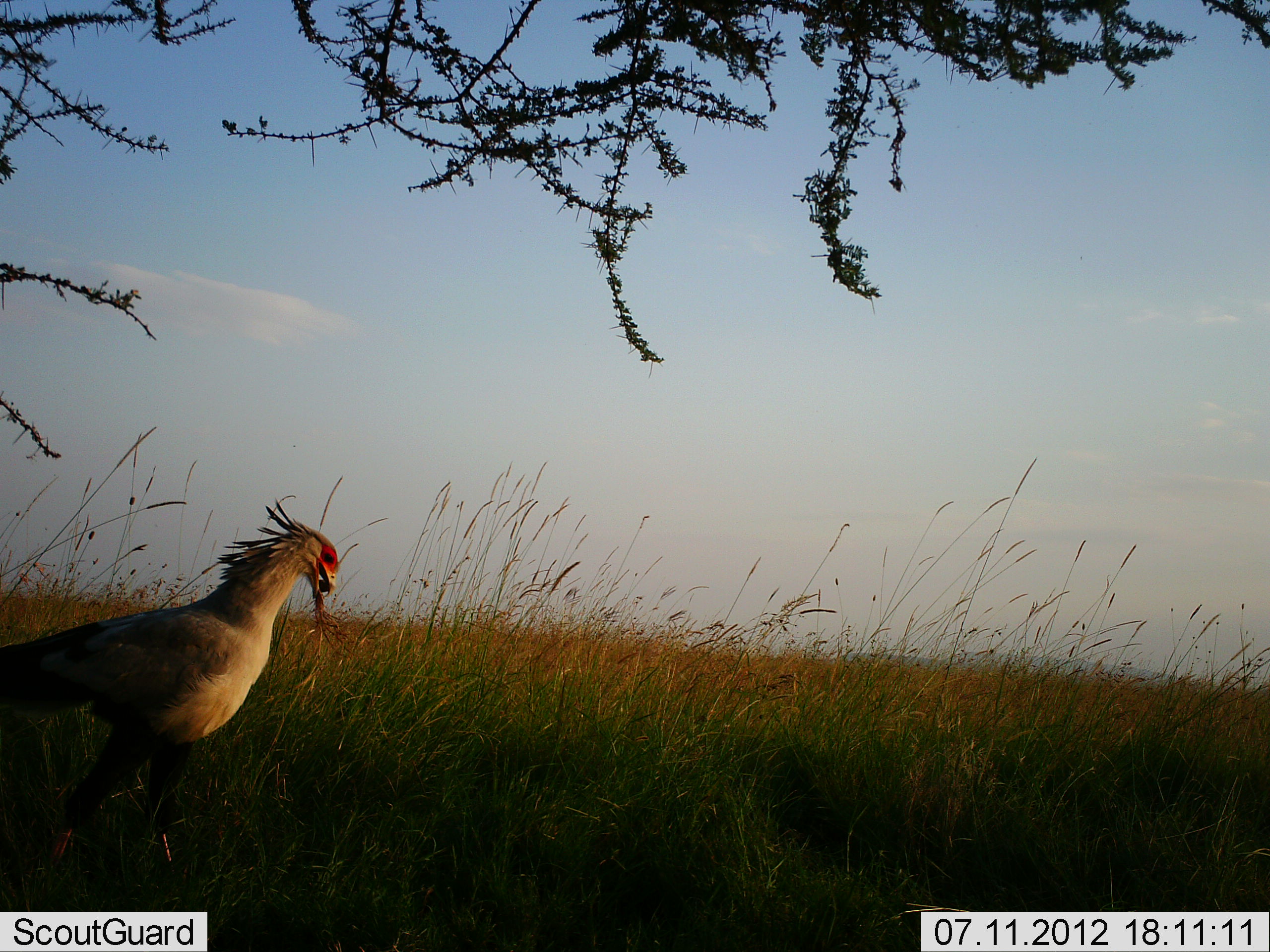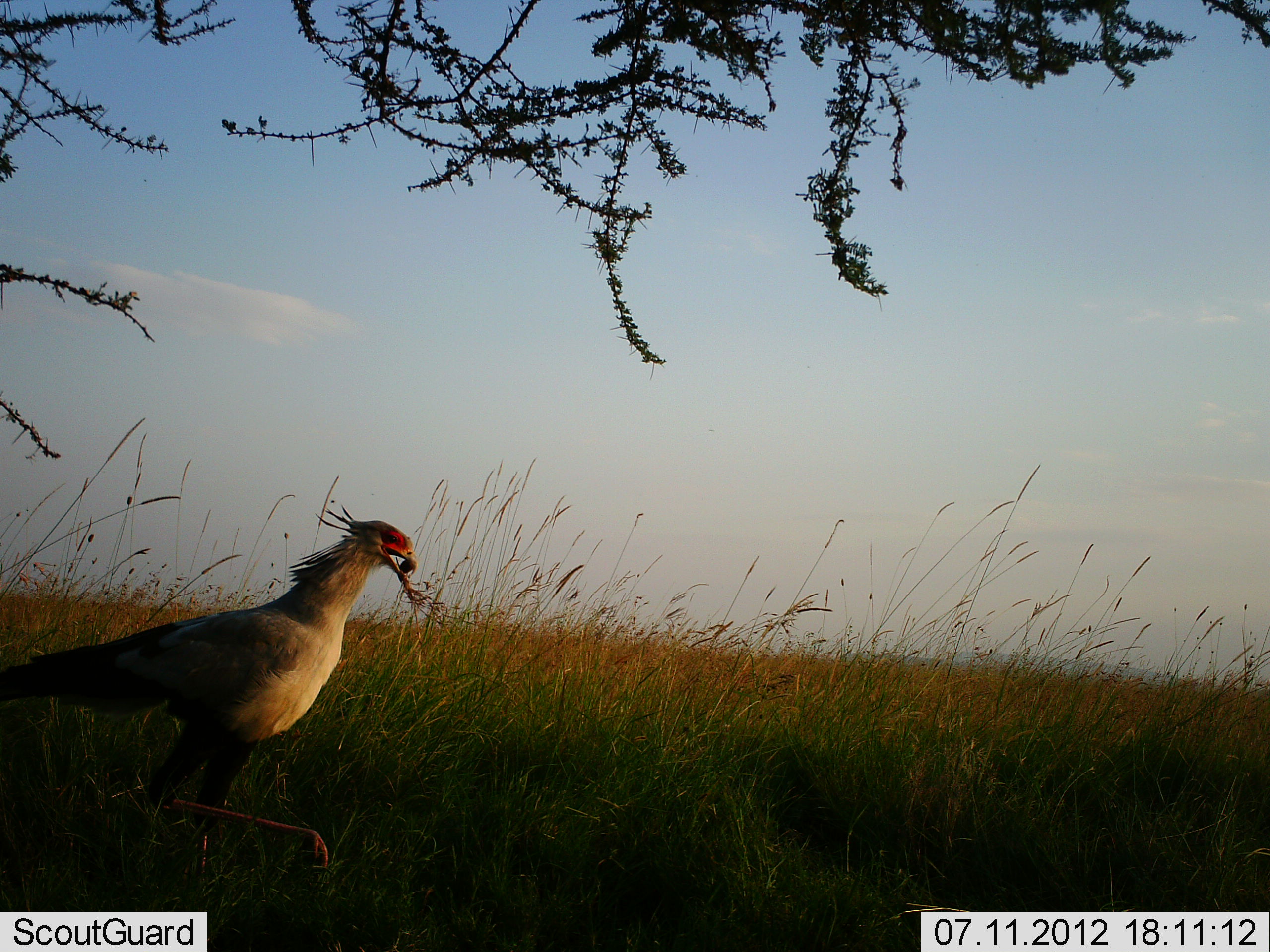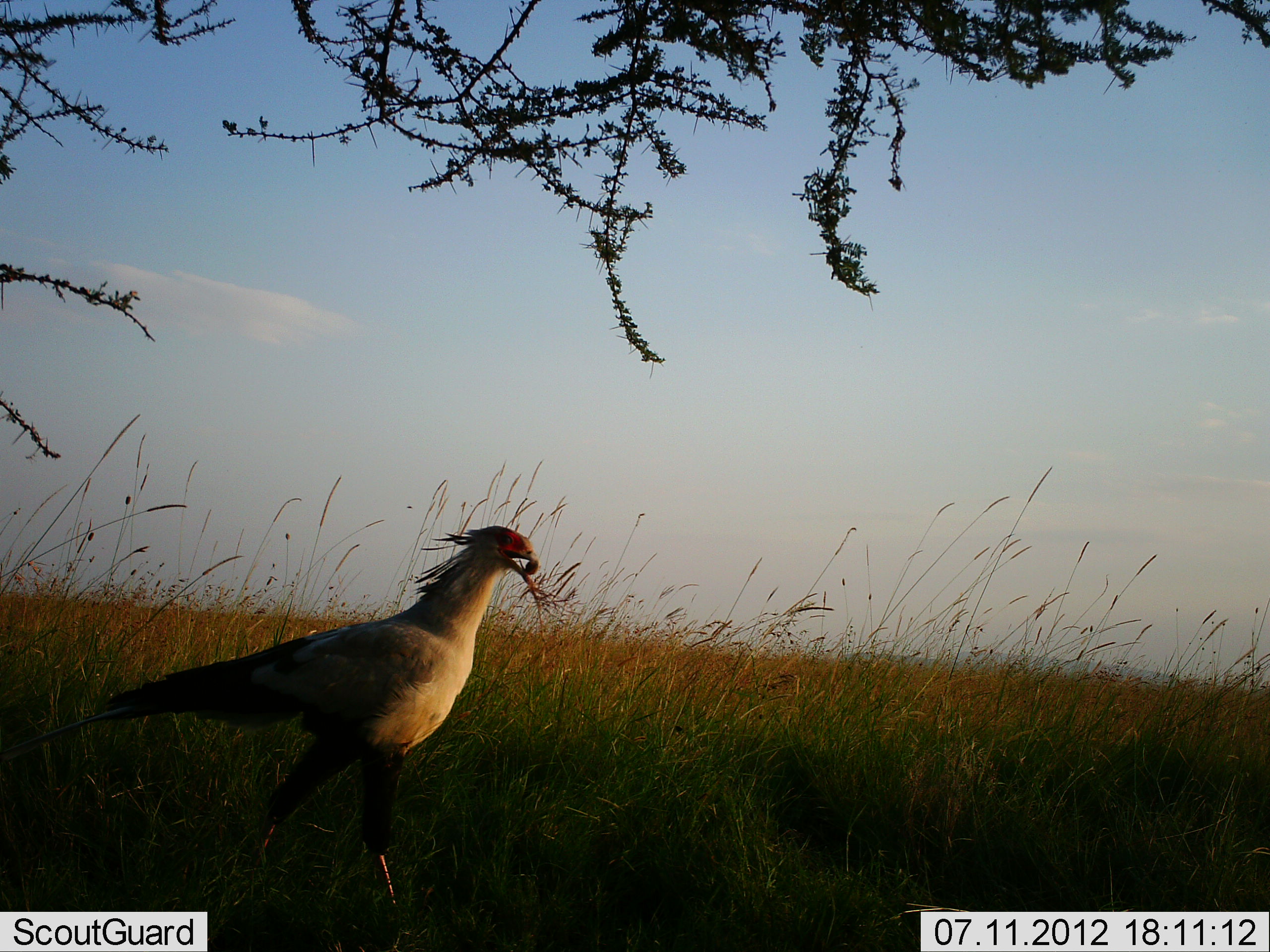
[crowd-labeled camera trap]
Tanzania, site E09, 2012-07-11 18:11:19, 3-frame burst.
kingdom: Animalia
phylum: Chordata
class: Aves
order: Accipitriformes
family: Sagittariidae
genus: Sagittarius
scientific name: Sagittarius serpentarius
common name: secretary bird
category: secretarybird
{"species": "secretarybird (secretary bird) (Sagittarius serpentarius)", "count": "1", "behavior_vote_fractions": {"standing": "10%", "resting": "0%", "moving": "80%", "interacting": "0%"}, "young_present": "0%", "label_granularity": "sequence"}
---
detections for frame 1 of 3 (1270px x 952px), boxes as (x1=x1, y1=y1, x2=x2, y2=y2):
animal: (x1=0, y1=501, x2=340, y2=881)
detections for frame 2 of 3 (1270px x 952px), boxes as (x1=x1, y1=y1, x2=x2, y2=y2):
animal: (x1=0, y1=505, x2=418, y2=892)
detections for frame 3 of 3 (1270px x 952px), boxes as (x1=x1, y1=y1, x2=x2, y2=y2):
animal: (x1=0, y1=524, x2=539, y2=912)